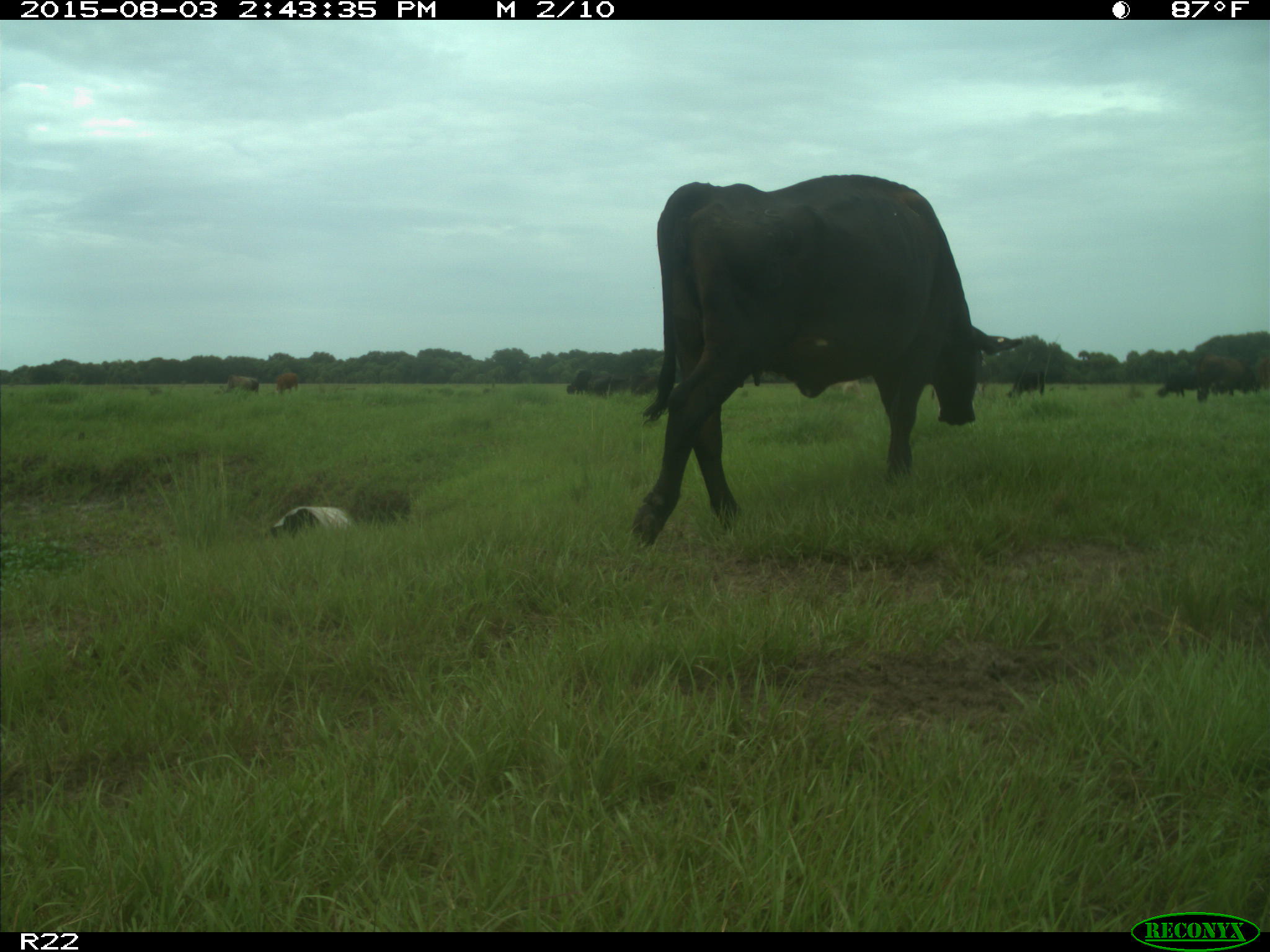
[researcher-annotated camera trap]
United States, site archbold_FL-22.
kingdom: Animalia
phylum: Chordata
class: Mammalia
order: Artiodactyla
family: Bovidae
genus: Bos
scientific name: Bos taurus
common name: domestic cow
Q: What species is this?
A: Bos taurus (domestic cow).